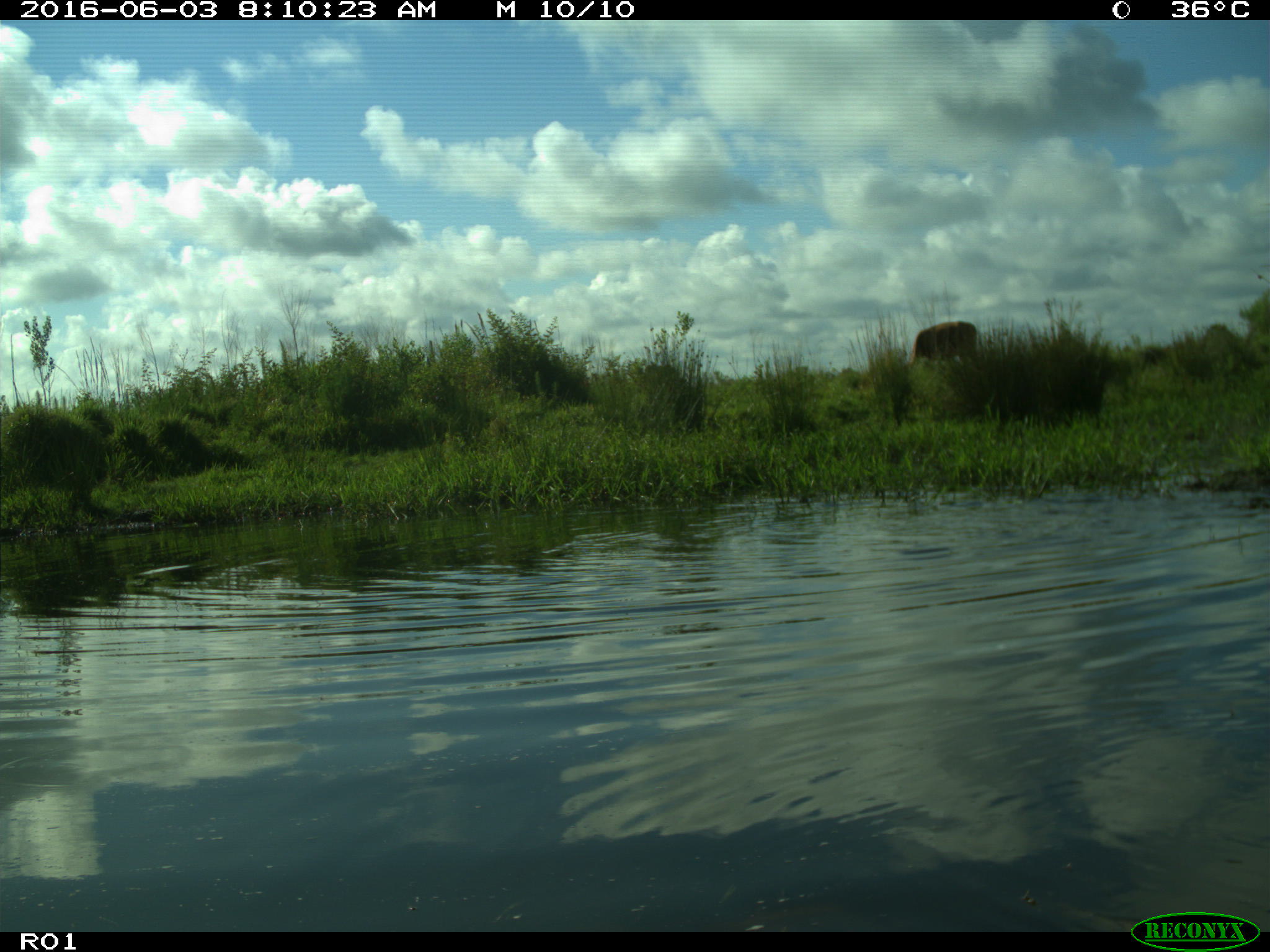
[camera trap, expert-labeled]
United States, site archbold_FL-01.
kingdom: Animalia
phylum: Chordata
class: Mammalia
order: Artiodactyla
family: Bovidae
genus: Bos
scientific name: Bos taurus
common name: domestic cow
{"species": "Bos taurus (domestic cow)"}